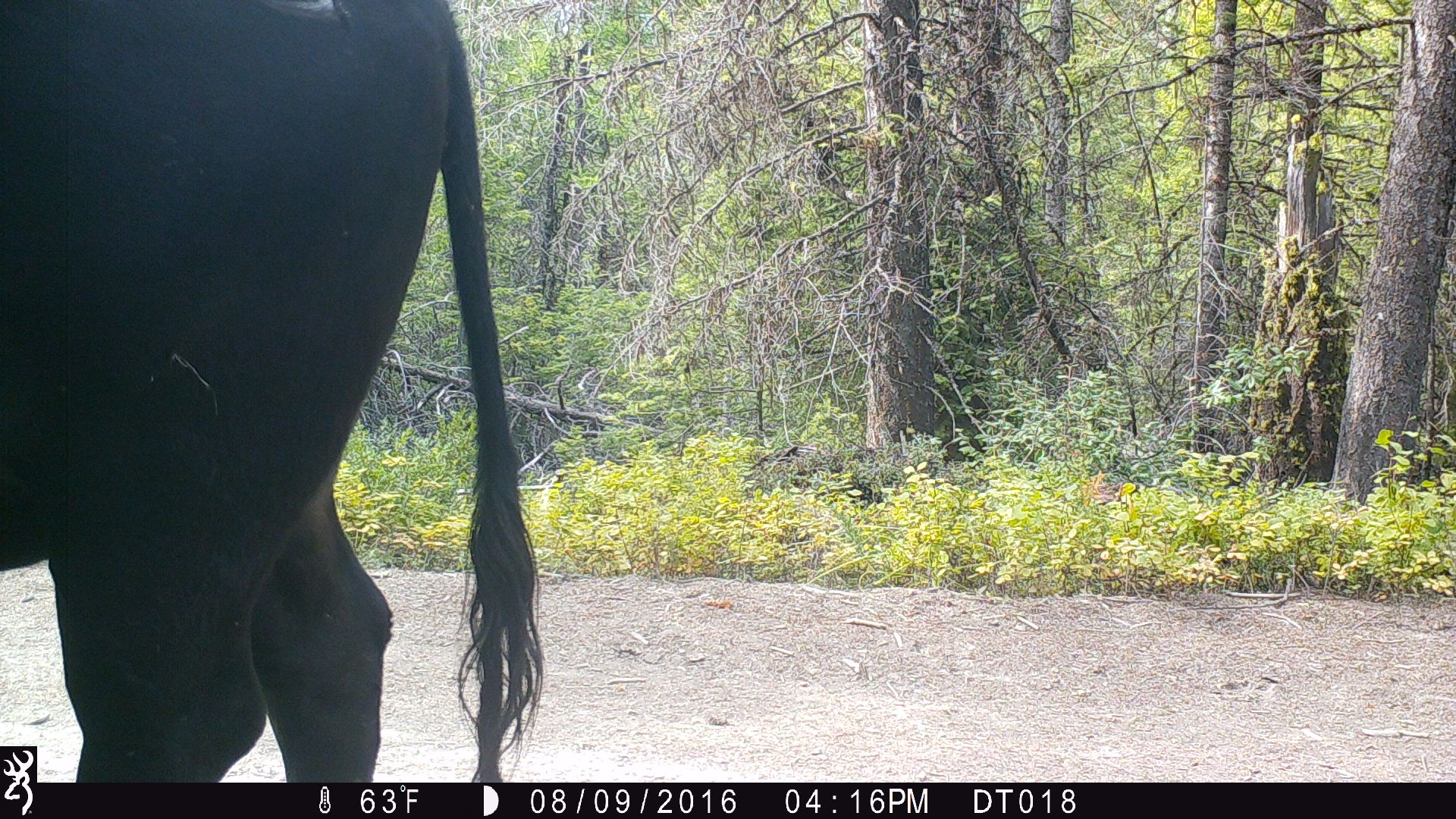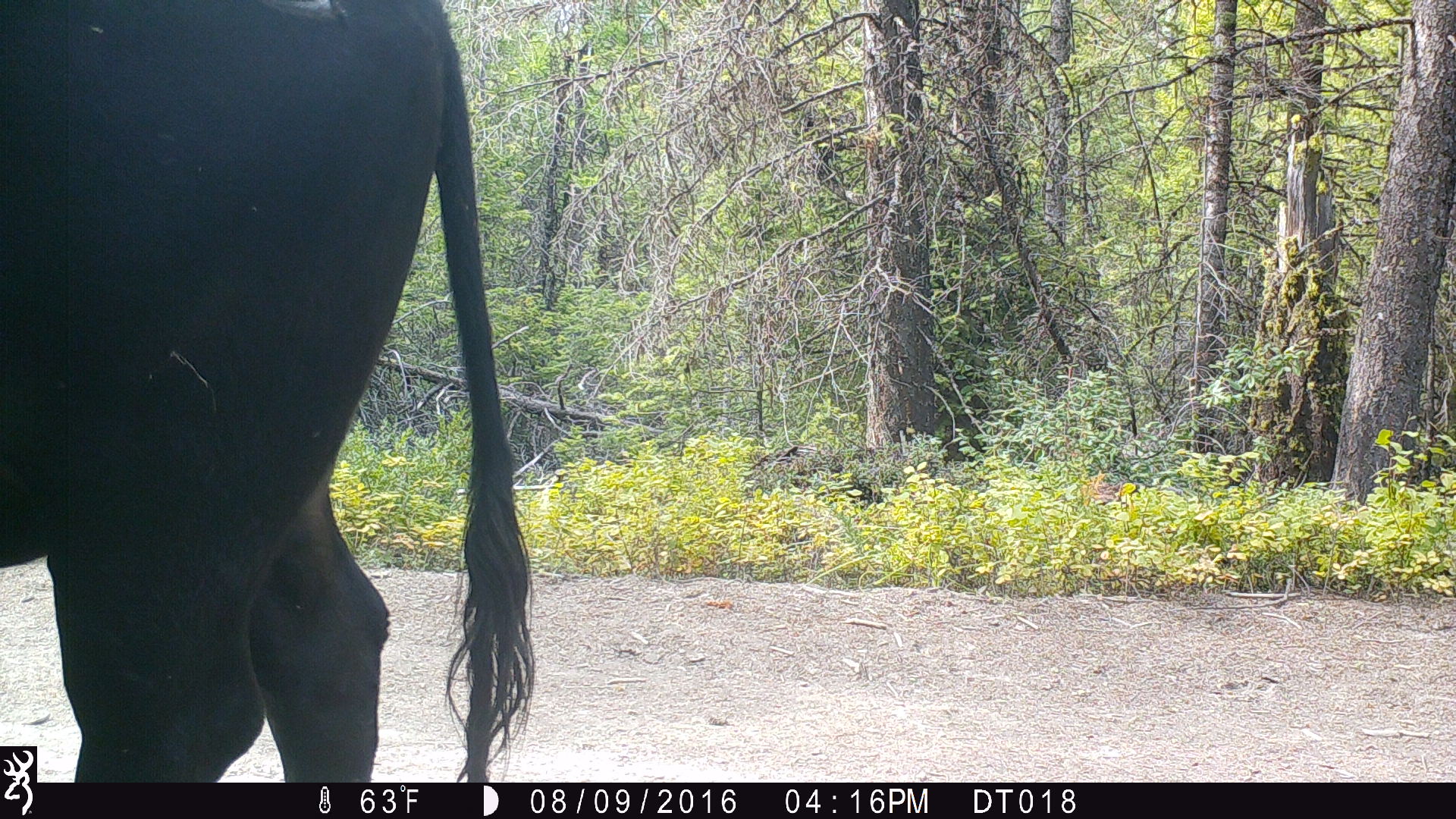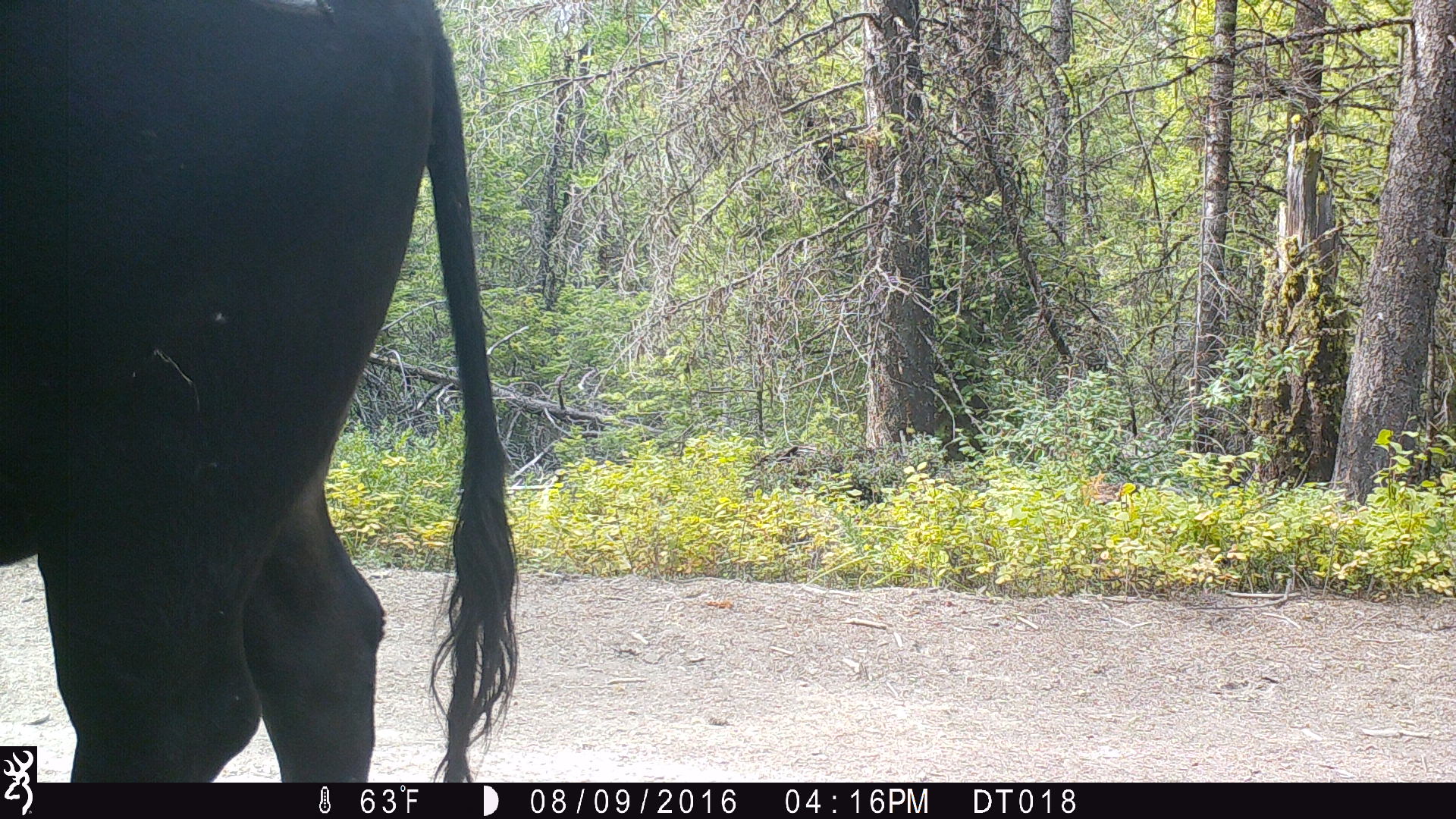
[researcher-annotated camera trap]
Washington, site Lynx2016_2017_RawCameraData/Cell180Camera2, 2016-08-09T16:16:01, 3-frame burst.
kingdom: Animalia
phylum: Chordata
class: Mammalia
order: Artiodactyla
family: Bovidae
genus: Bos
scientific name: Bos taurus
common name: domestic cattle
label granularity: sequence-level